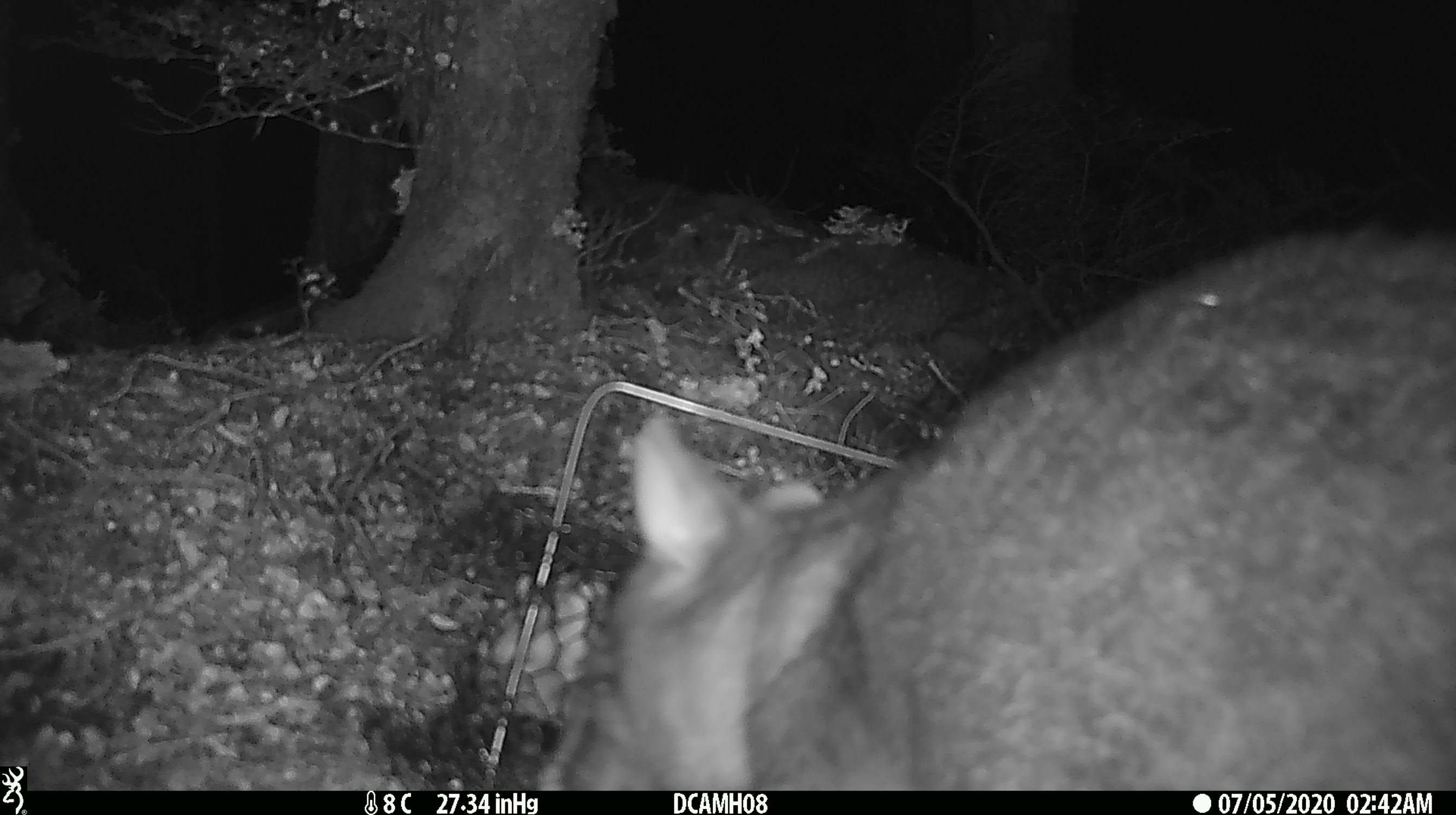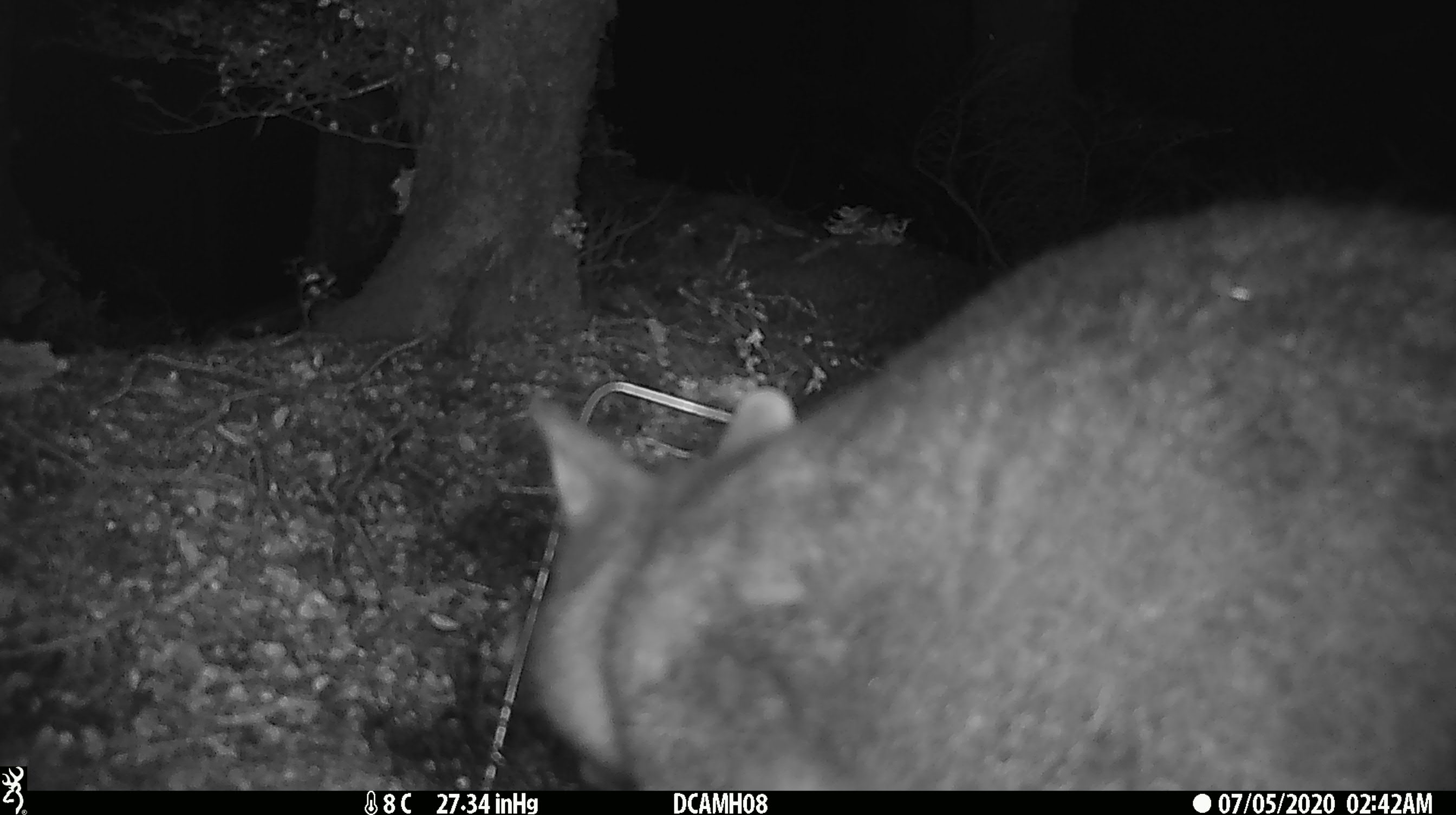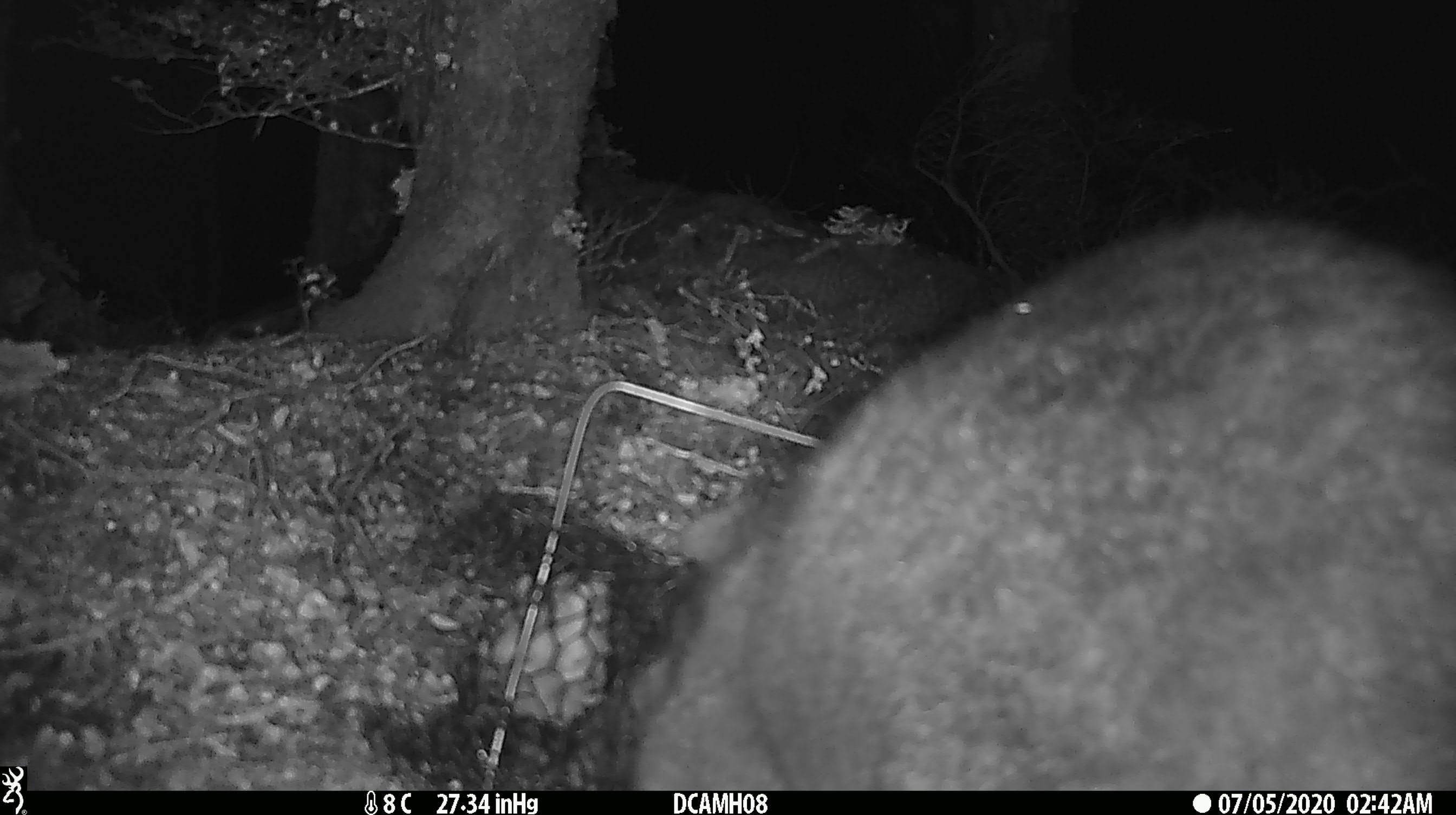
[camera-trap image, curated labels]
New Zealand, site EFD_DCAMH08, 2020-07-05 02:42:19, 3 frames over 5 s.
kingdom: Animalia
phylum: Chordata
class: Mammalia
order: Diprotodontia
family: Phalangeridae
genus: Trichosurus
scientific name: Trichosurus vulpecula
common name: common brushtail possum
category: possum